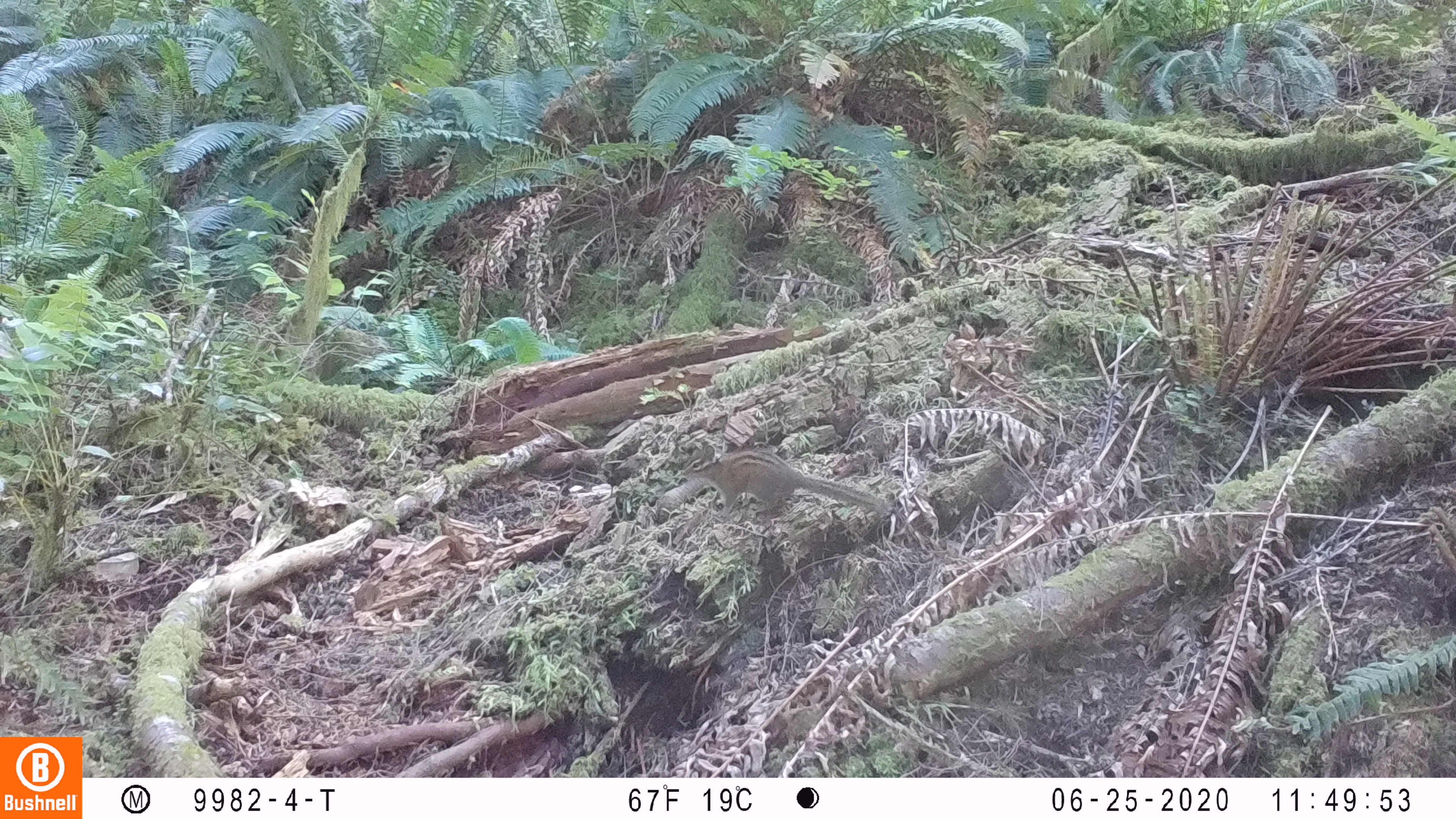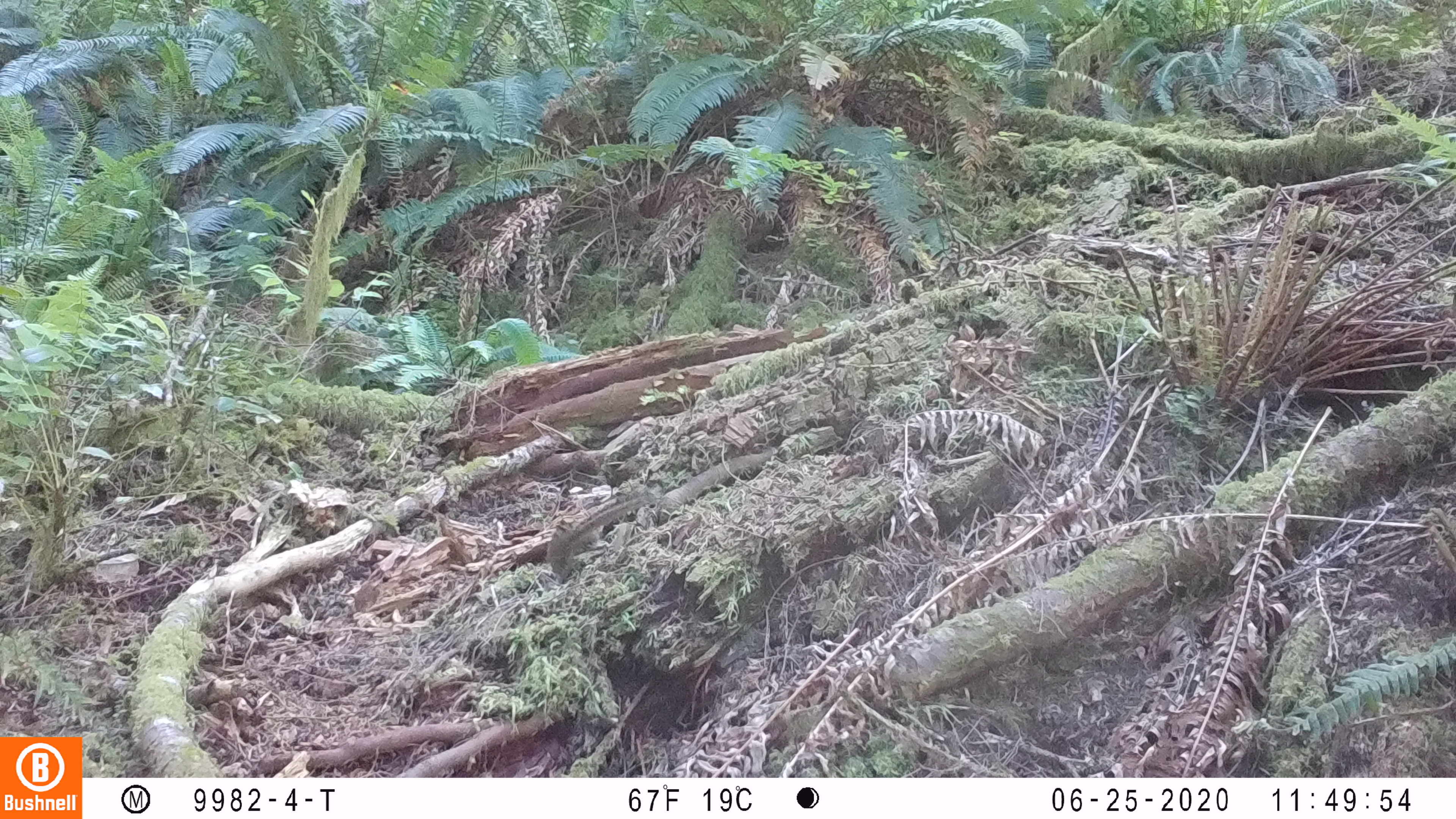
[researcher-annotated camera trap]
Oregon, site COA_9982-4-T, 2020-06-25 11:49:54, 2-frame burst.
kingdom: Animalia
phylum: Chordata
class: Mammalia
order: Rodentia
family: Sciuridae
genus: Neotamias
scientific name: Neotamias townsendii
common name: townsend's chipmunk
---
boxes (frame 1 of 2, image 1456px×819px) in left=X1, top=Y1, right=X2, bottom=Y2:
townsend's chipmunk: left=674, top=440, right=883, bottom=518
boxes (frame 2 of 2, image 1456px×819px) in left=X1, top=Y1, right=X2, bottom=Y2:
townsend's chipmunk: left=542, top=488, right=651, bottom=583